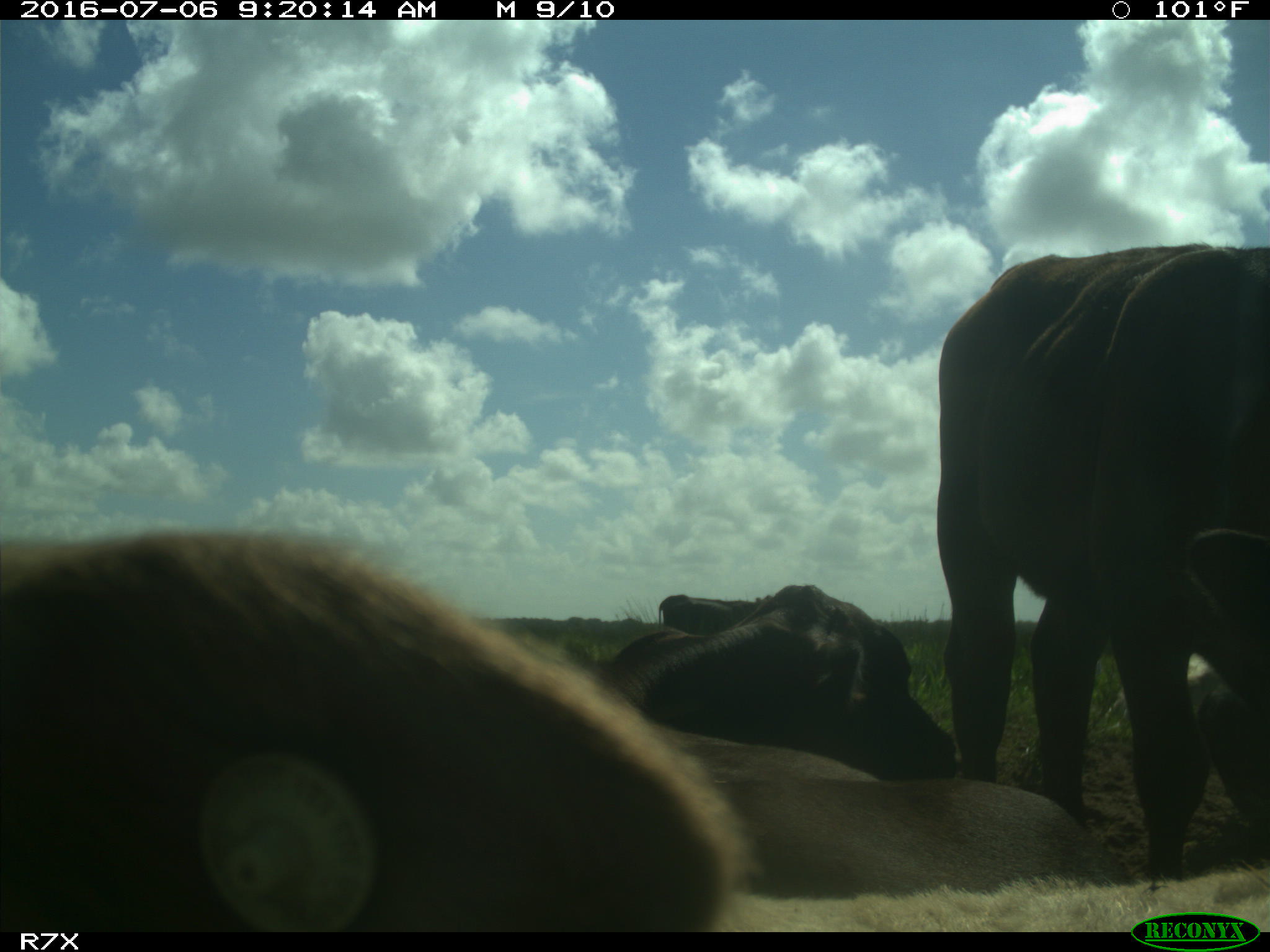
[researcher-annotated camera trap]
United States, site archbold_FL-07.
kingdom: Animalia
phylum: Chordata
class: Mammalia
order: Artiodactyla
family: Bovidae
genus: Bos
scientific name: Bos taurus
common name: domestic cow